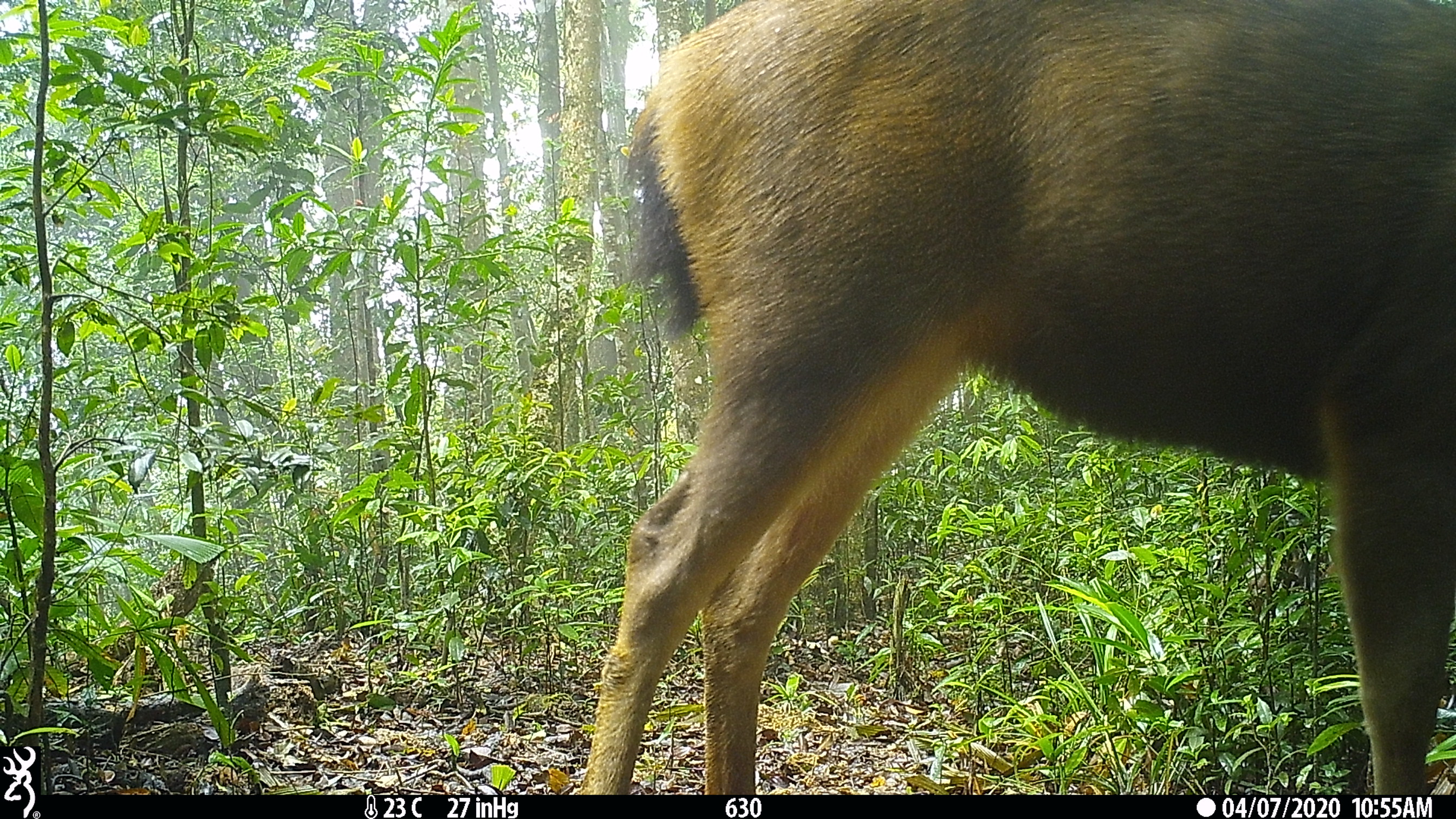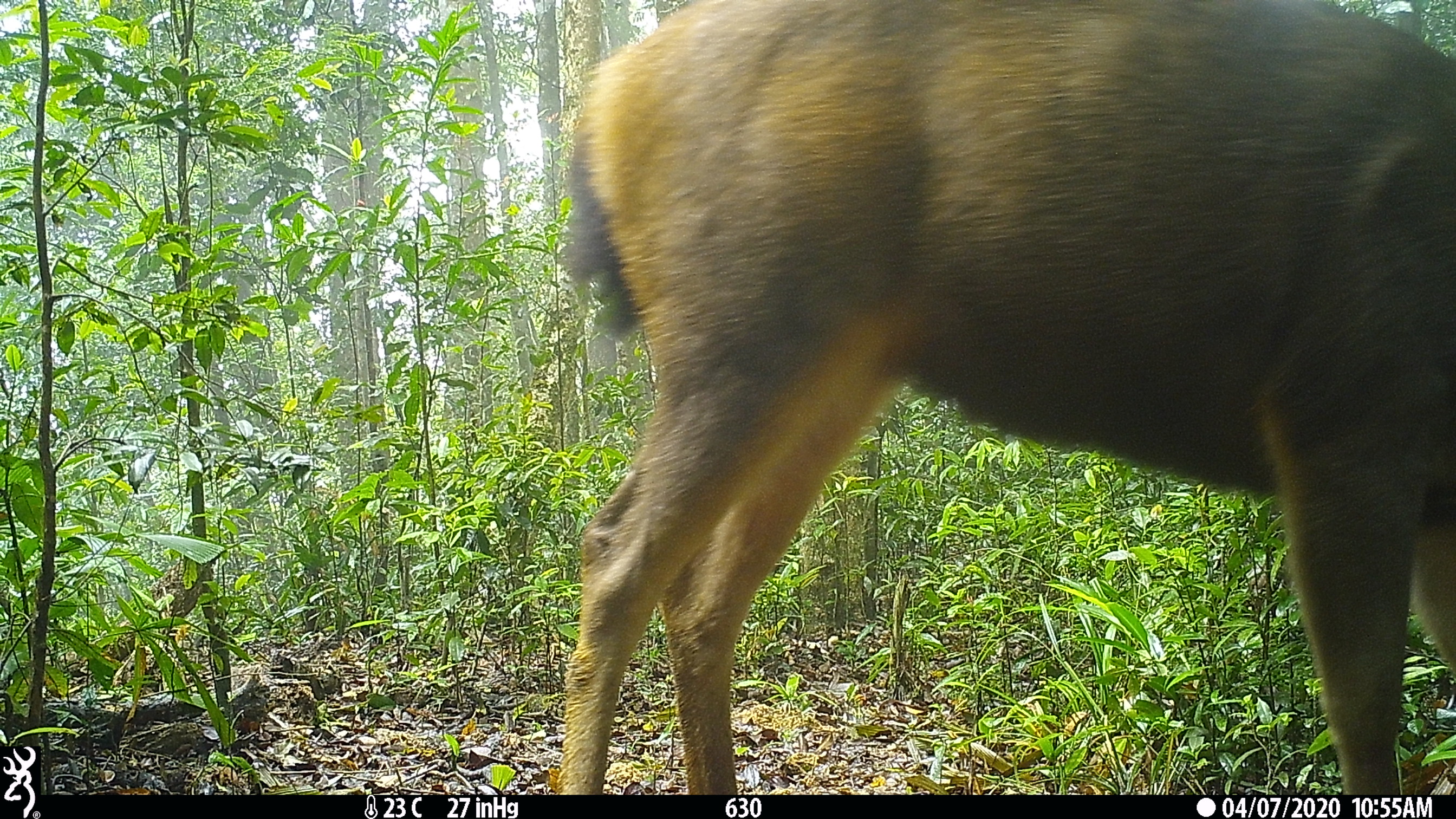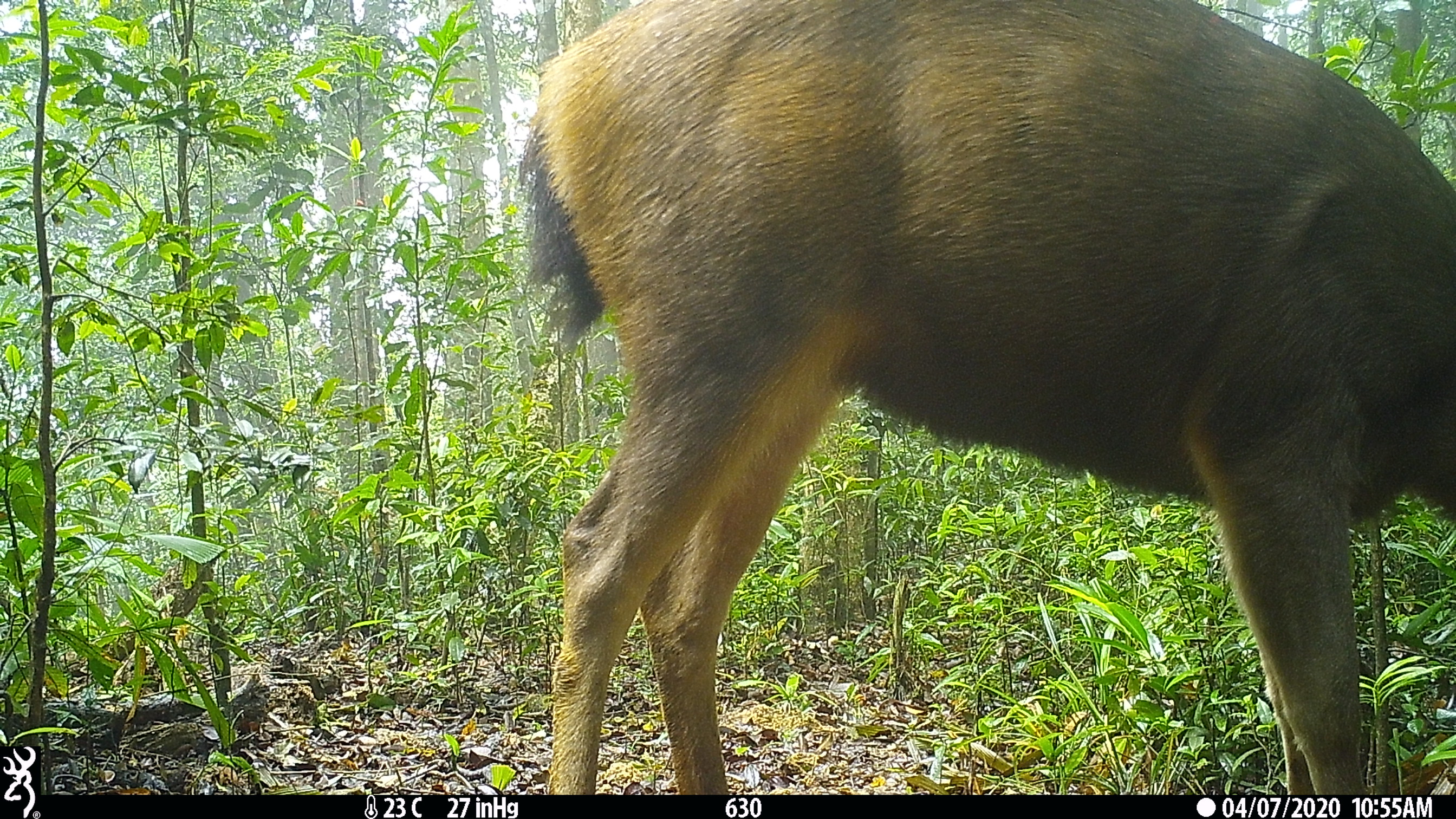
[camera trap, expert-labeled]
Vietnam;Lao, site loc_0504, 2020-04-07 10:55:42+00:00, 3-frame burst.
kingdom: Animalia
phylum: Chordata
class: Mammalia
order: Artiodactyla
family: Cervidae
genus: Rusa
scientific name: Rusa unicolor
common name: sambar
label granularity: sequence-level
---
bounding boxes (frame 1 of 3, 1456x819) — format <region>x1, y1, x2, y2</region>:
sambar: <region>573, 0, 1456, 795</region>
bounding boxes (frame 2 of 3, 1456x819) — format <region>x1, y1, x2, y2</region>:
sambar: <region>553, 0, 1456, 795</region>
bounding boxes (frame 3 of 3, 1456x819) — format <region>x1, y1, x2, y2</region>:
sambar: <region>510, 0, 1456, 794</region>